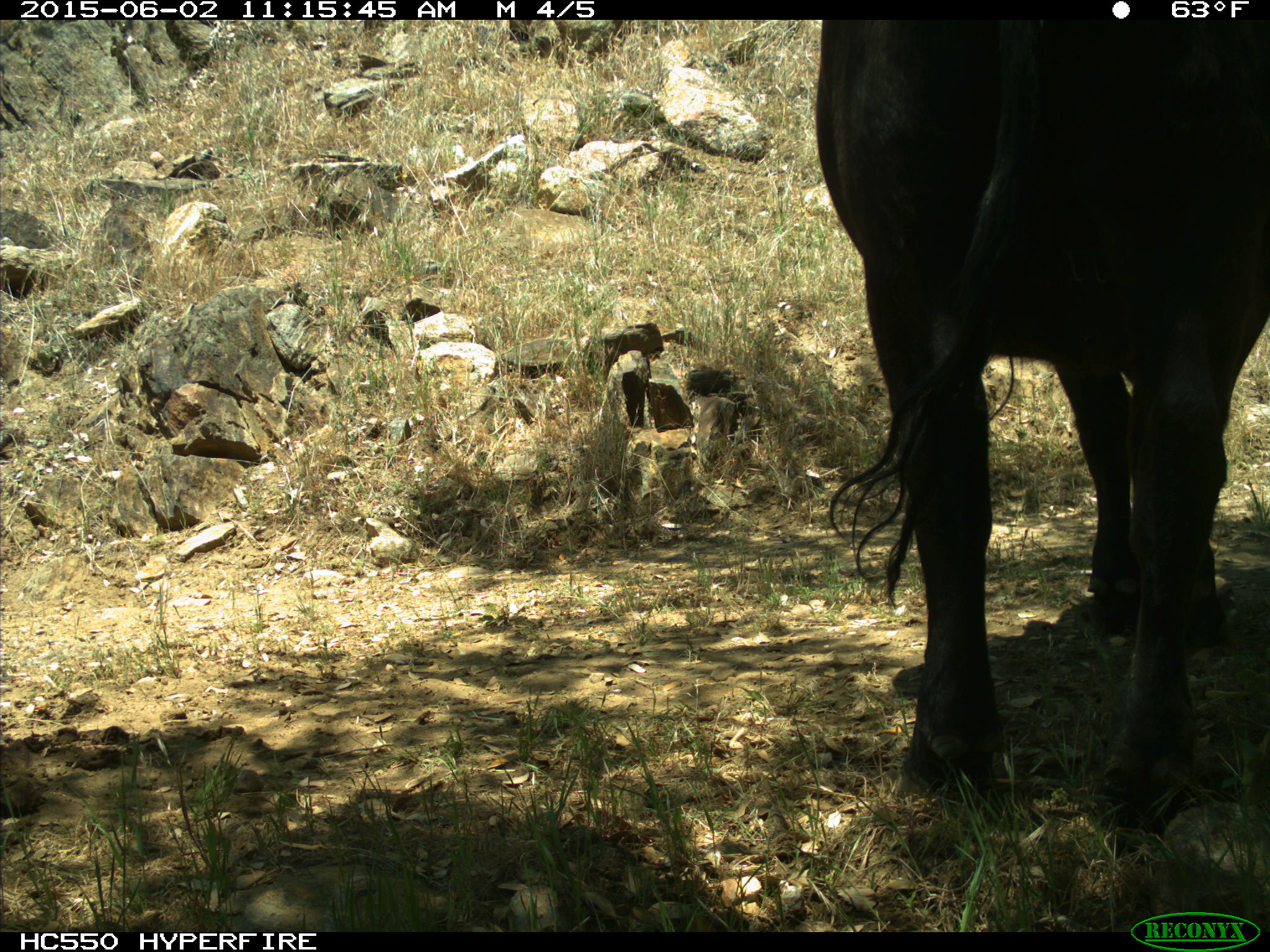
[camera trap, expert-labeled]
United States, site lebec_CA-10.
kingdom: Animalia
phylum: Chordata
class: Mammalia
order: Artiodactyla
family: Bovidae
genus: Bos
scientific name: Bos taurus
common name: domestic cow